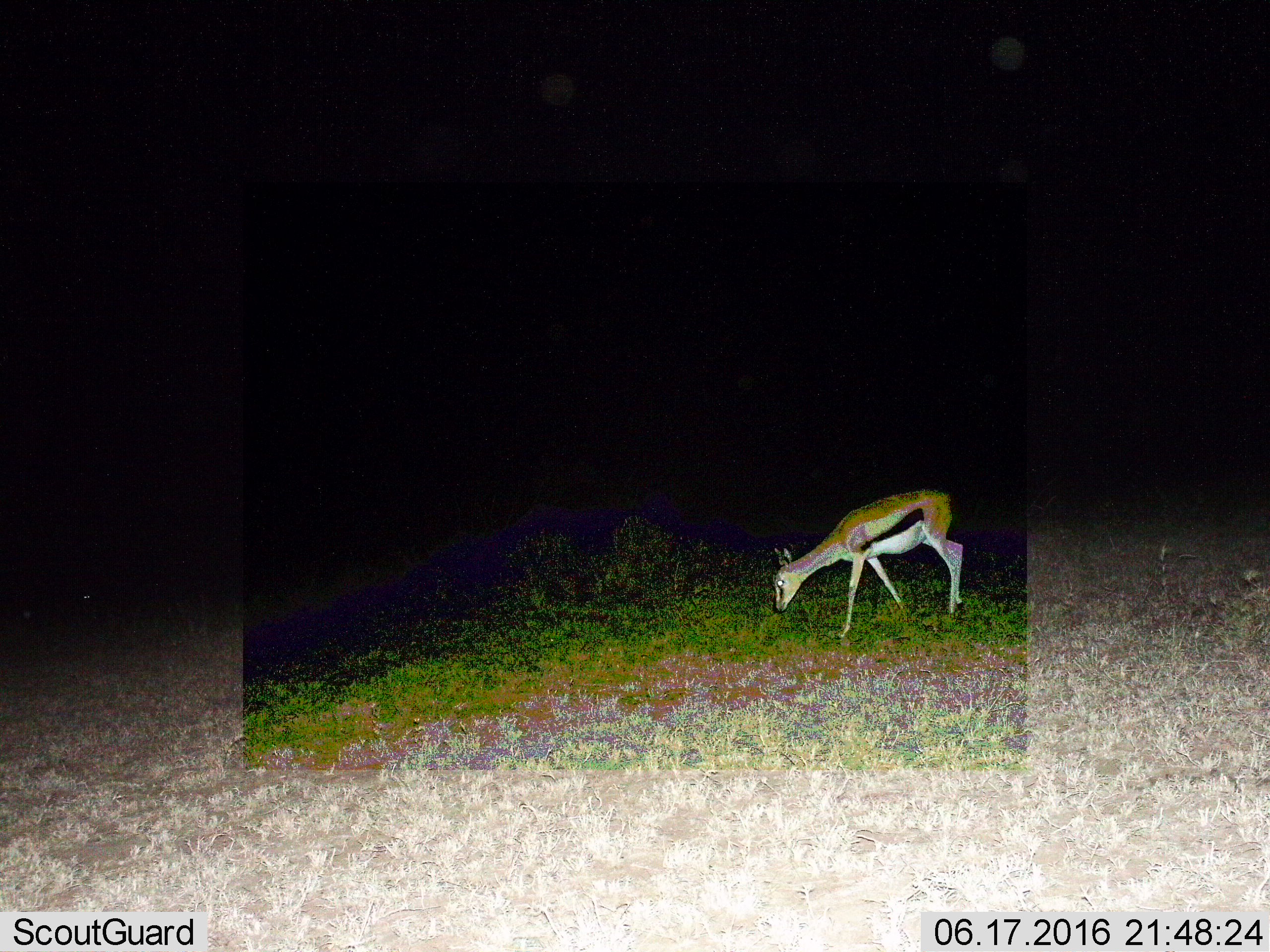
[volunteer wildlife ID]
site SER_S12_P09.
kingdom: Animalia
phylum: Chordata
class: Mammalia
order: Artiodactyla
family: Bovidae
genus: Eudorcas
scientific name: Eudorcas thomsonii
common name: thomson's gazelle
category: gazellethomsons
Gazellethomsons (thomson's gazelle) (Eudorcas thomsonii), count 1. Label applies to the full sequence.